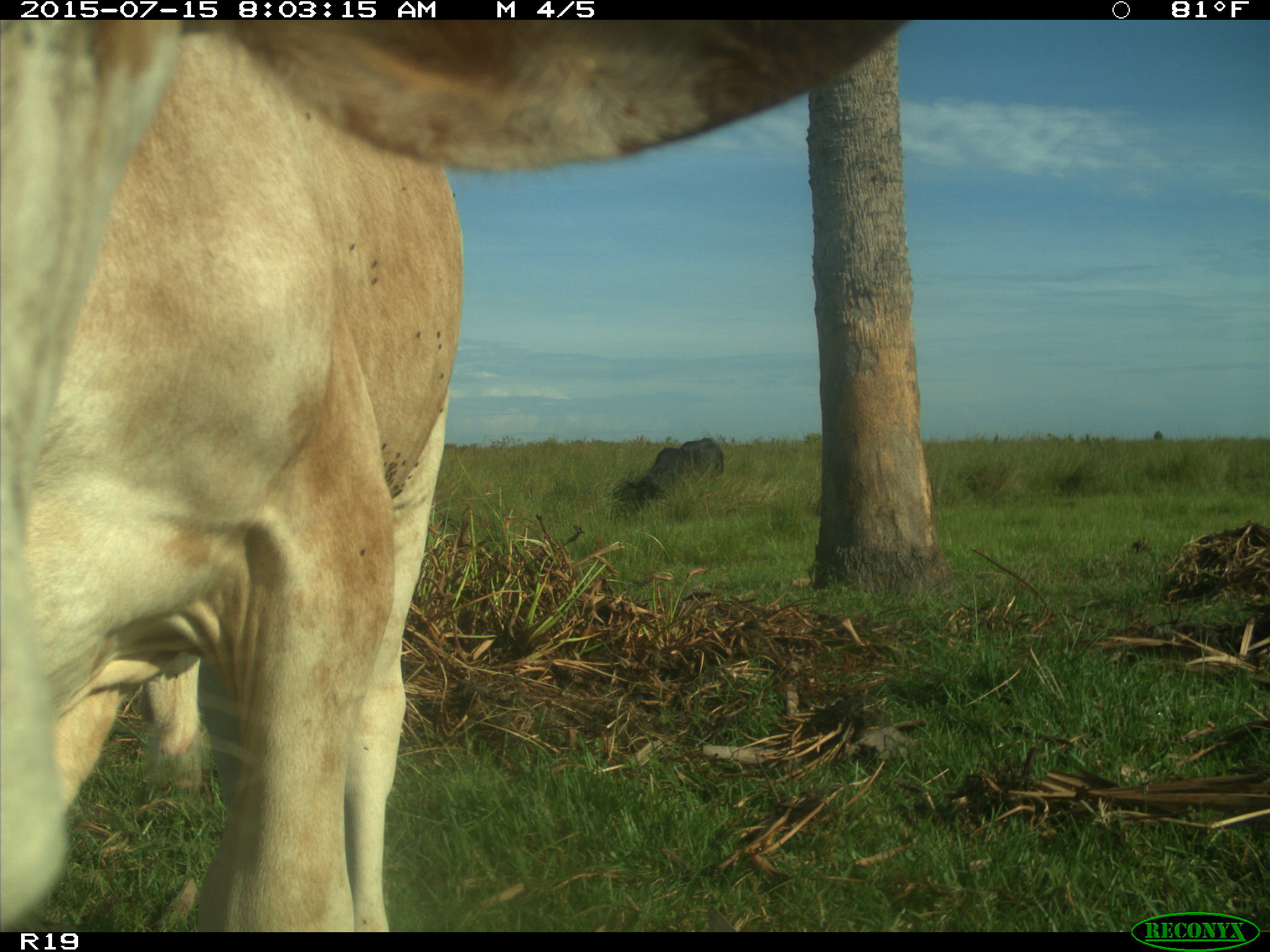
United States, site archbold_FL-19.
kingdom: Animalia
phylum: Chordata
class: Mammalia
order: Artiodactyla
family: Bovidae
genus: Bos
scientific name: Bos taurus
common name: domestic cow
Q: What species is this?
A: Bos taurus (domestic cow).